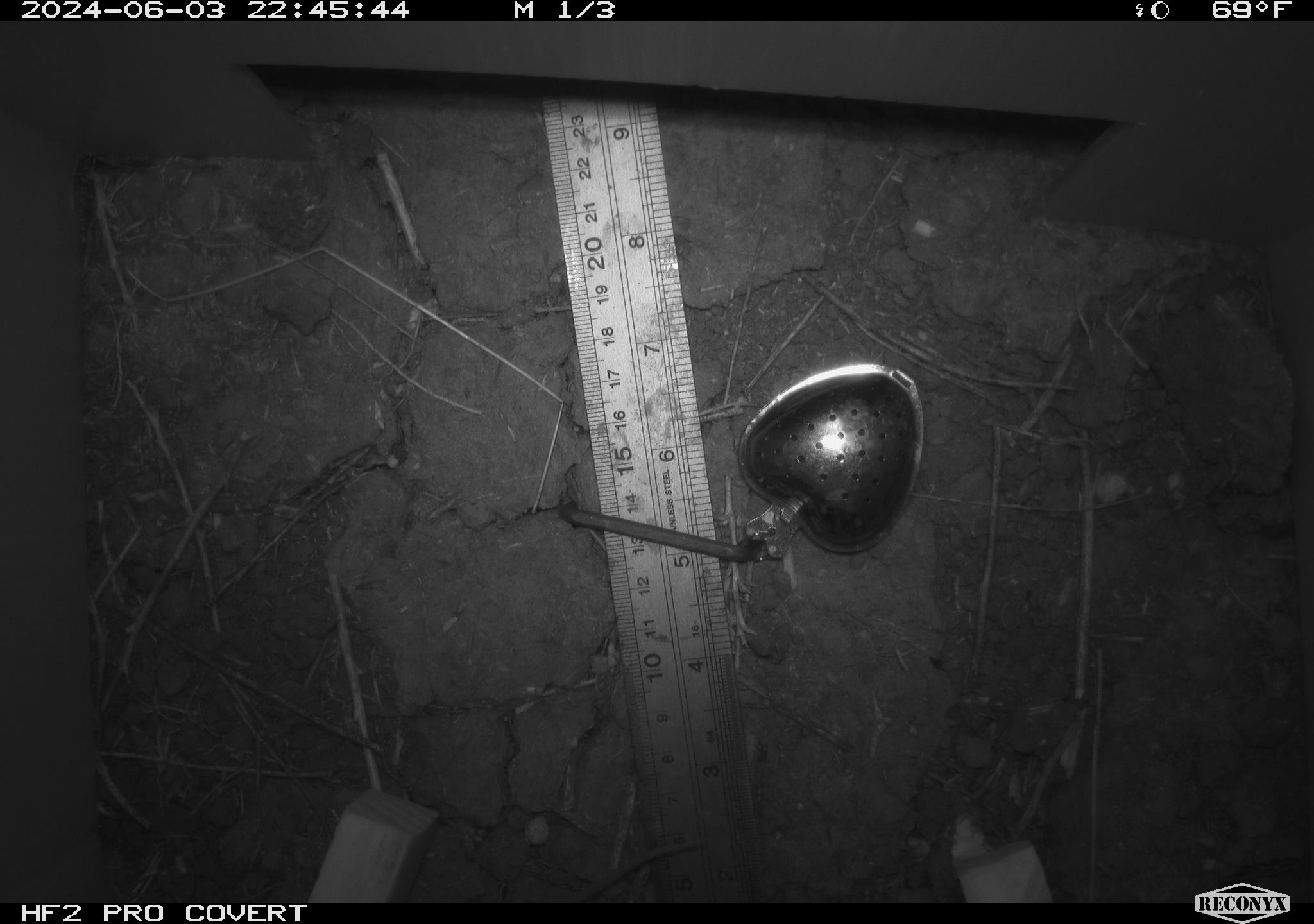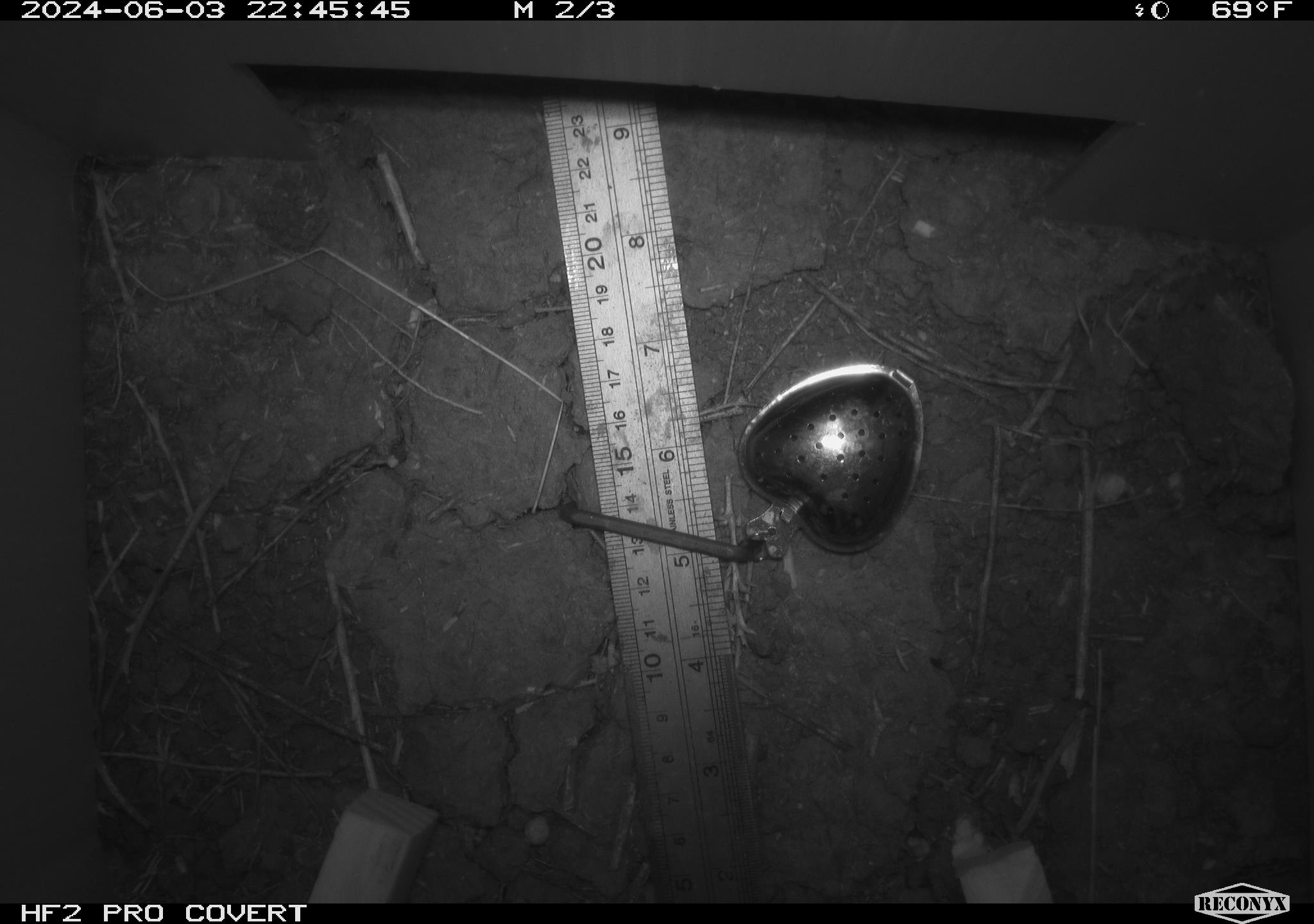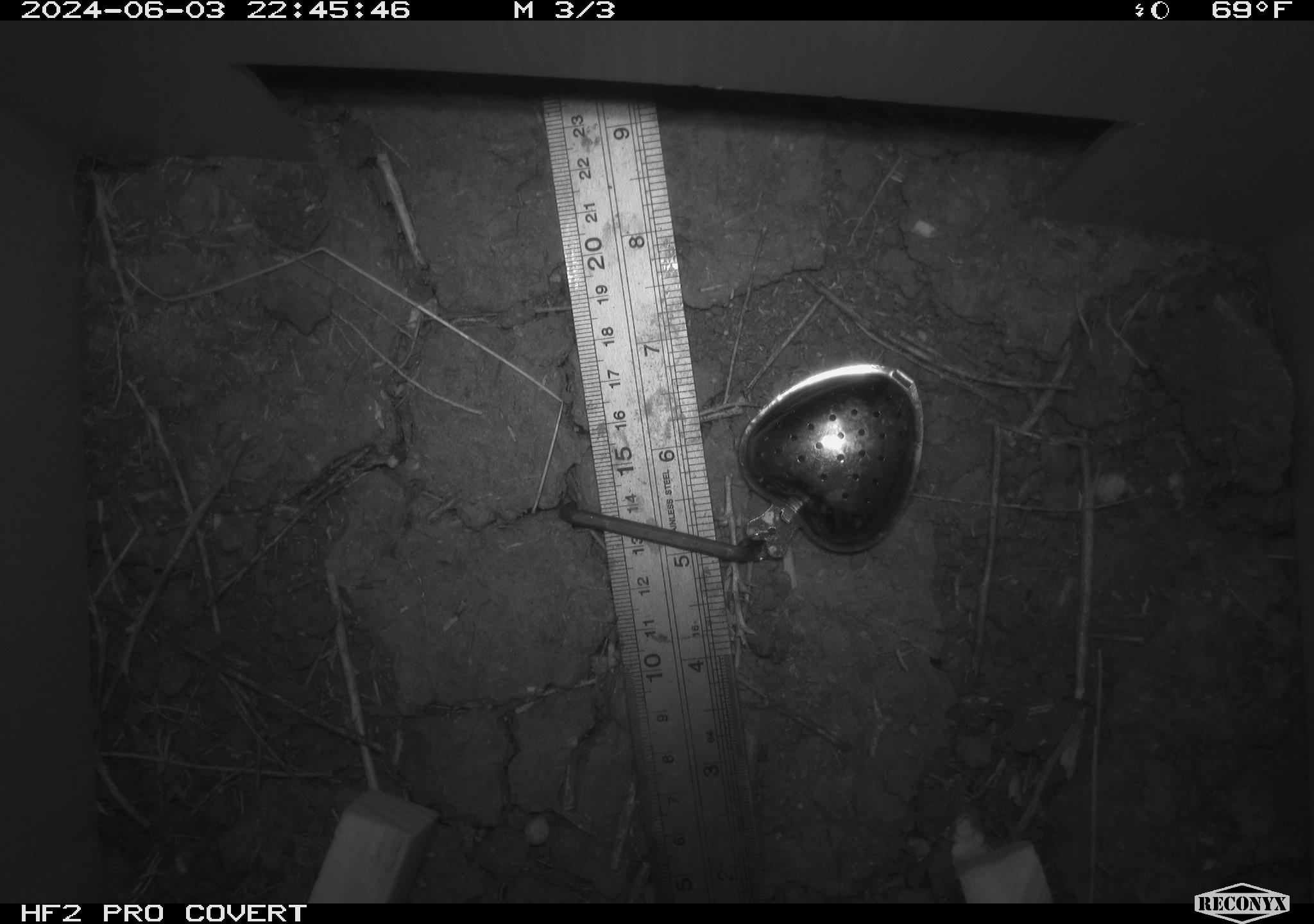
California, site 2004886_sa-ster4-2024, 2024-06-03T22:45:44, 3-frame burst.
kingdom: Animalia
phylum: Chordata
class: Mammalia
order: Rodentia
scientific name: Rodentia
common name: mouse species